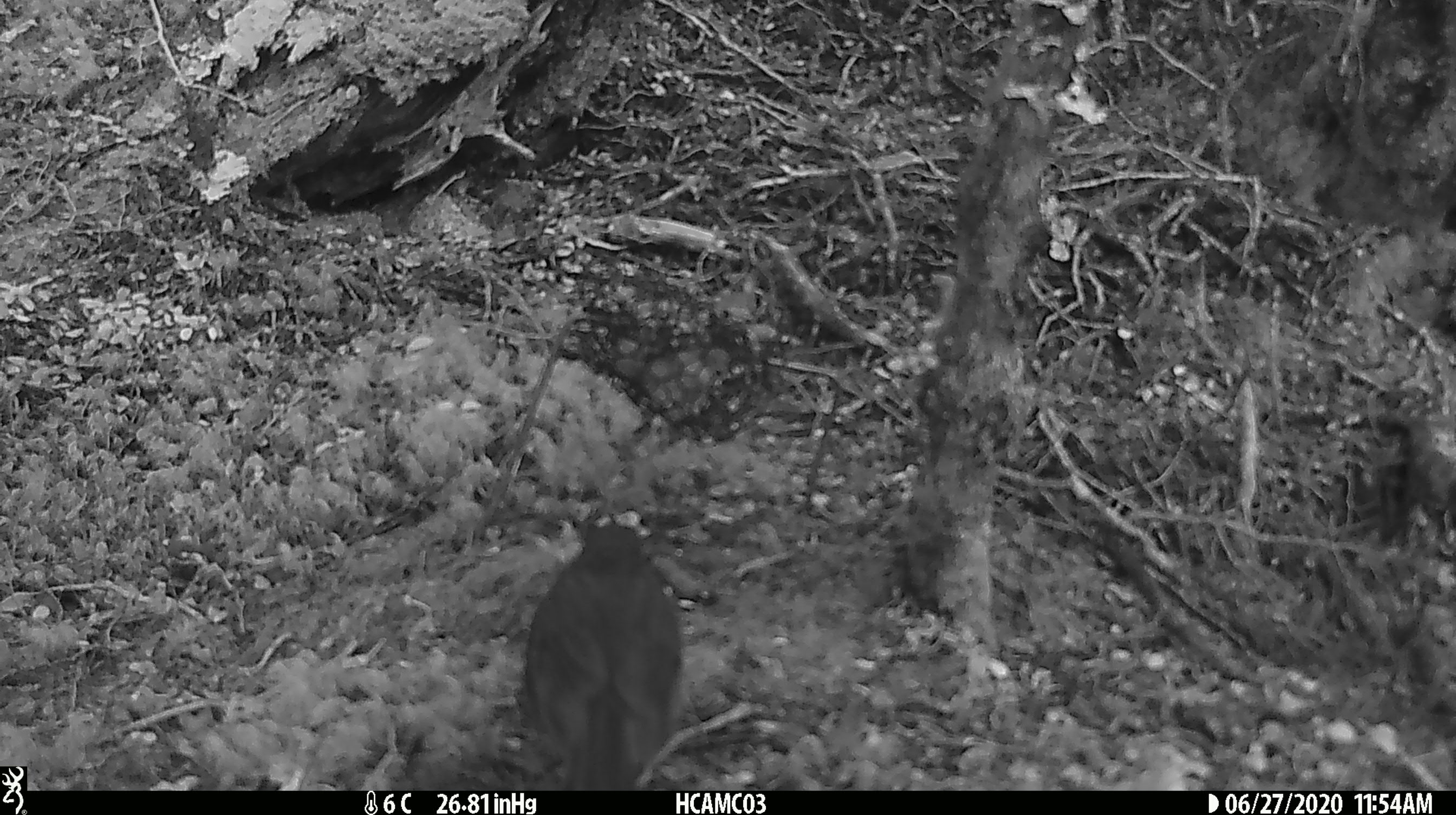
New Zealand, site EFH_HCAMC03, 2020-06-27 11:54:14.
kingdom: Animalia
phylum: Chordata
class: Aves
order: Passeriformes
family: Petroicidae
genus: Petroica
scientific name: Petroica australis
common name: new zealand robin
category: robin